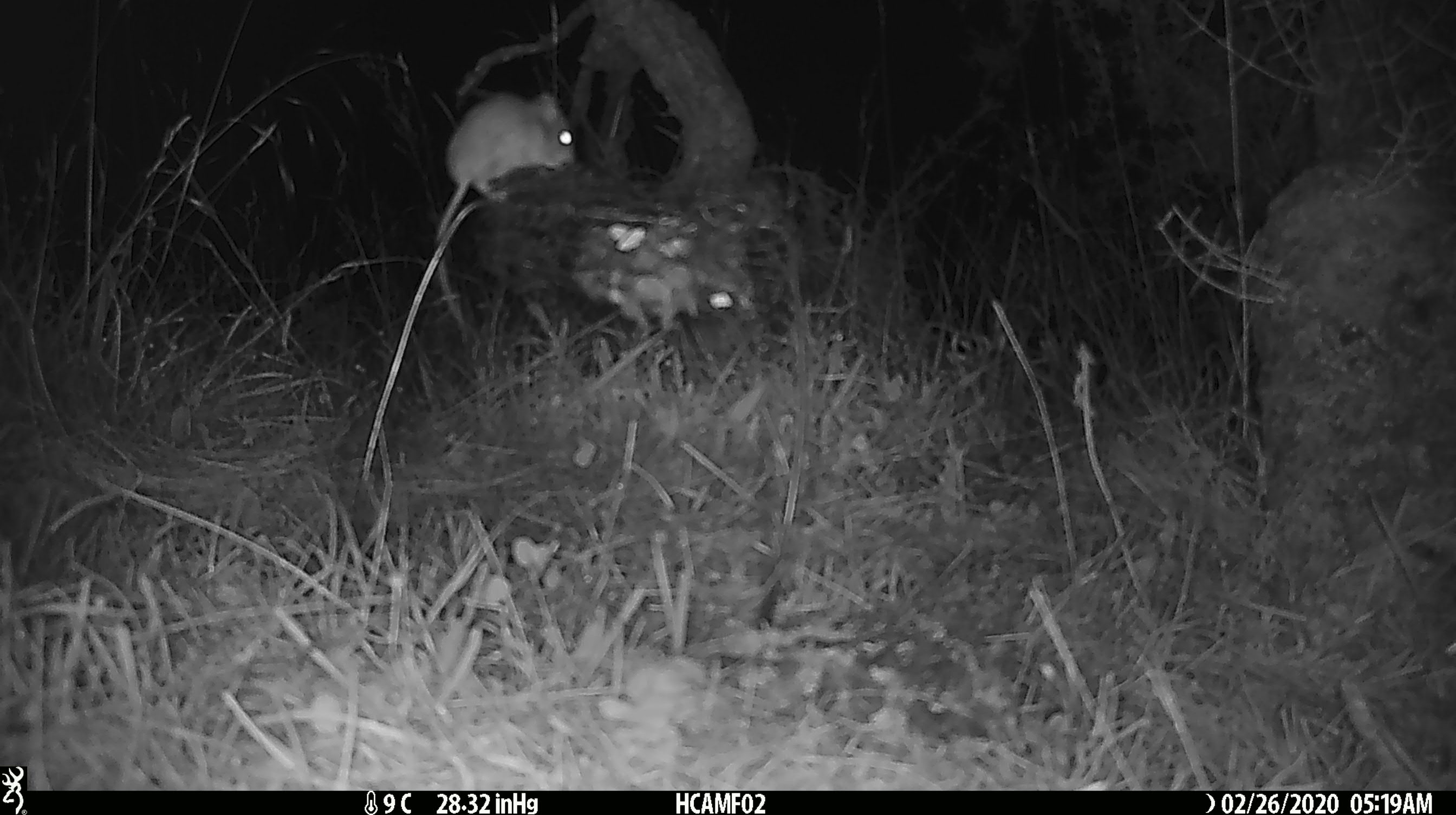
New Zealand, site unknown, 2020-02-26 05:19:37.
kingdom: Animalia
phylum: Chordata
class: Mammalia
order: Rodentia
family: Muridae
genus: Mus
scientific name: Mus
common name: mouse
Mouse (Mus).